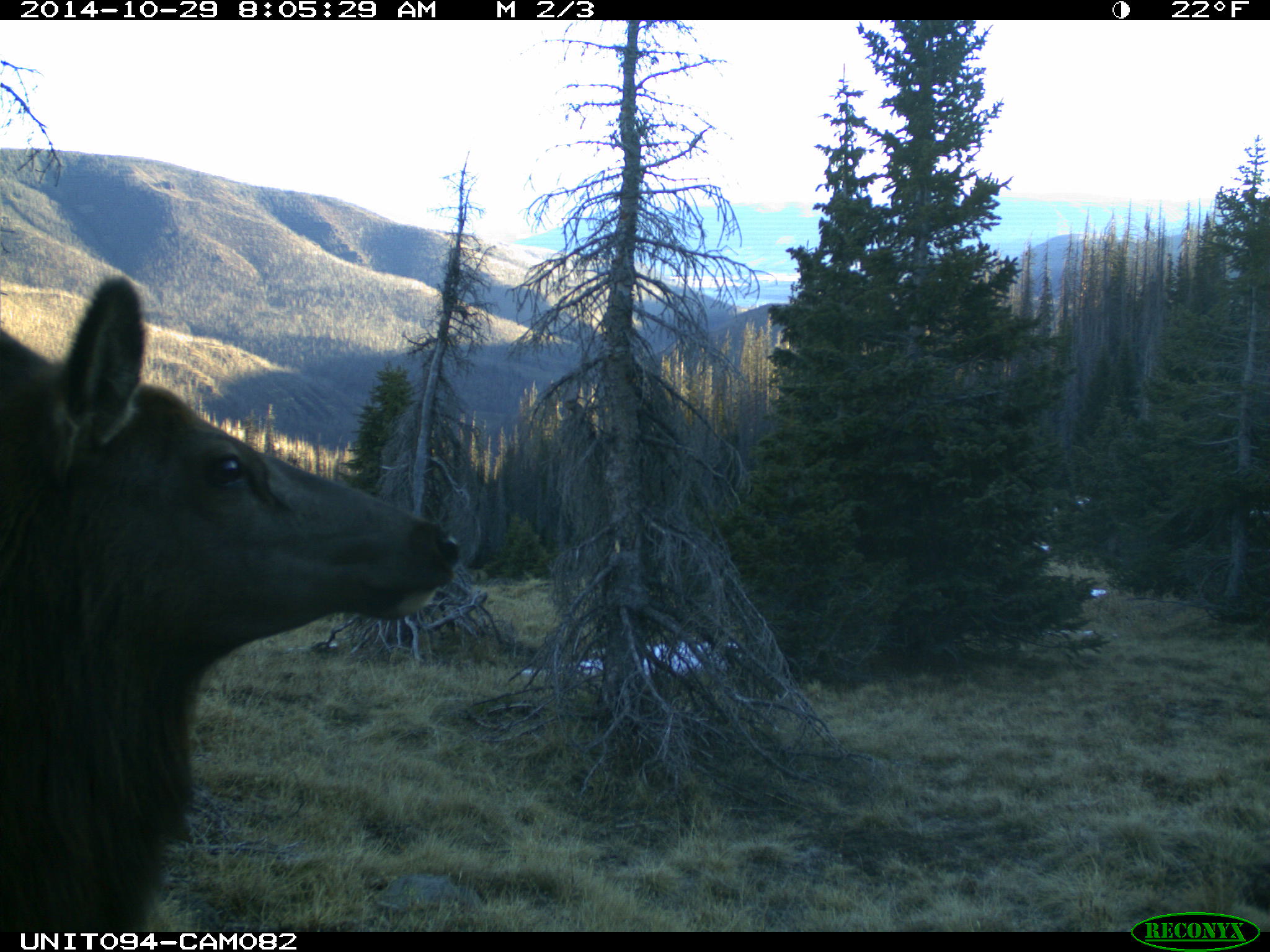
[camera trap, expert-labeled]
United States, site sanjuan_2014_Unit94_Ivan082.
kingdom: Animalia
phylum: Chordata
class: Mammalia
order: Artiodactyla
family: Cervidae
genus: Cervus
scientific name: Cervus elaphus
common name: red deer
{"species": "Cervus elaphus (red deer)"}